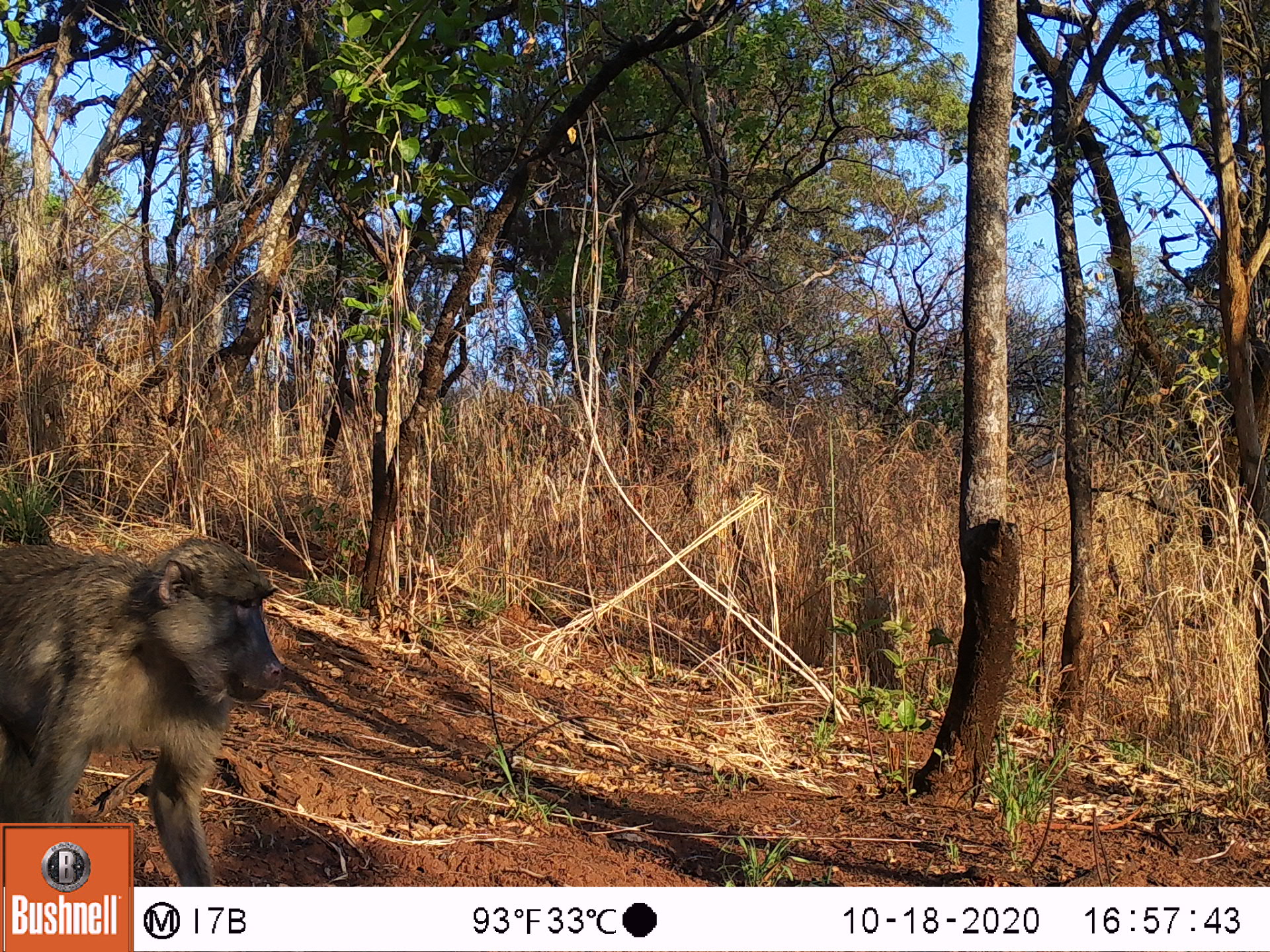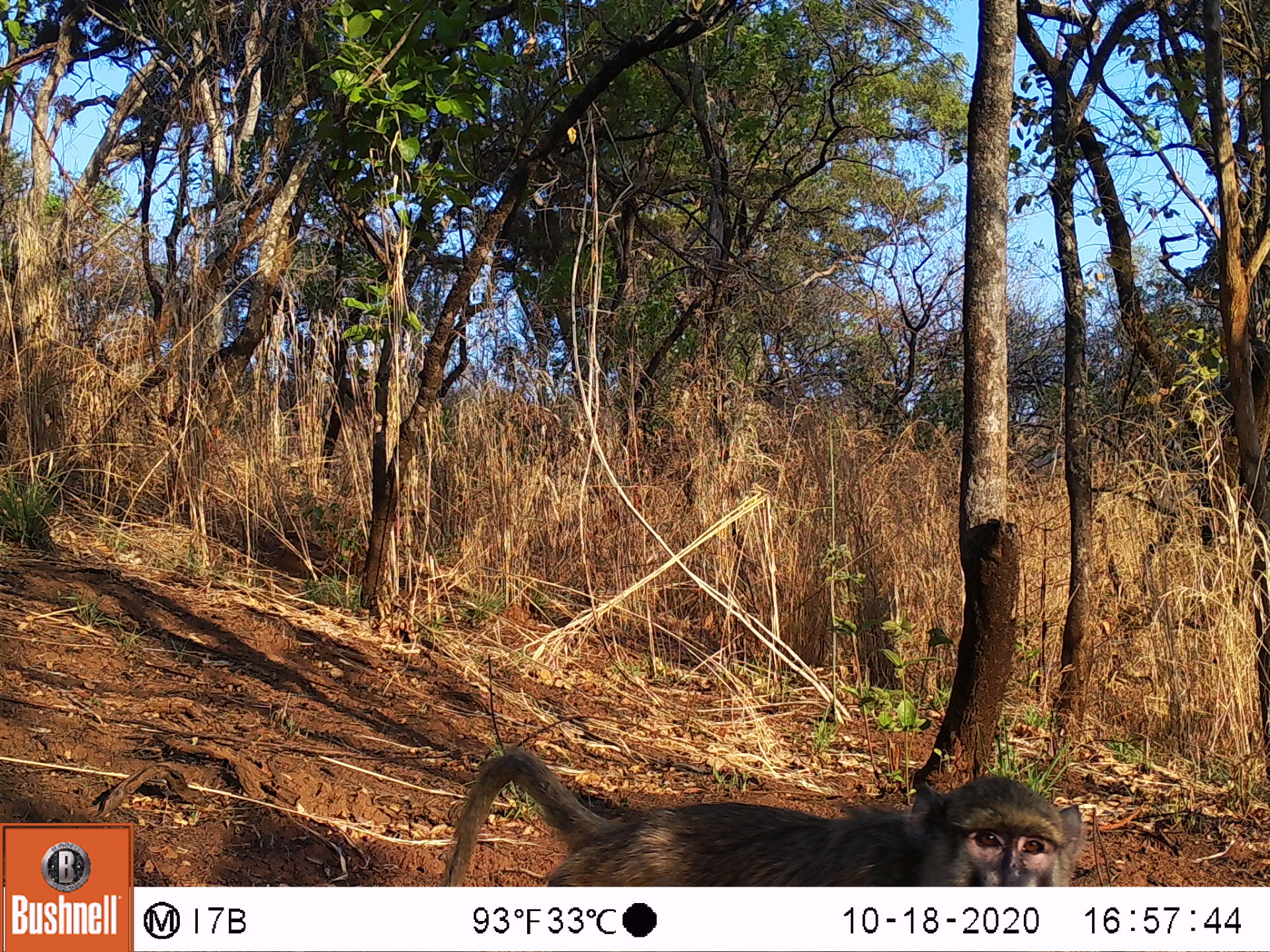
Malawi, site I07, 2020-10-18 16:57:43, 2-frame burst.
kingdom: Animalia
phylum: Chordata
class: Mammalia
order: Primates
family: Cercopithecidae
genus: Papio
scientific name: Papio cynocephalus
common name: yellow baboon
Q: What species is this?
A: Yellow baboon (Papio cynocephalus).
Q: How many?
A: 1.